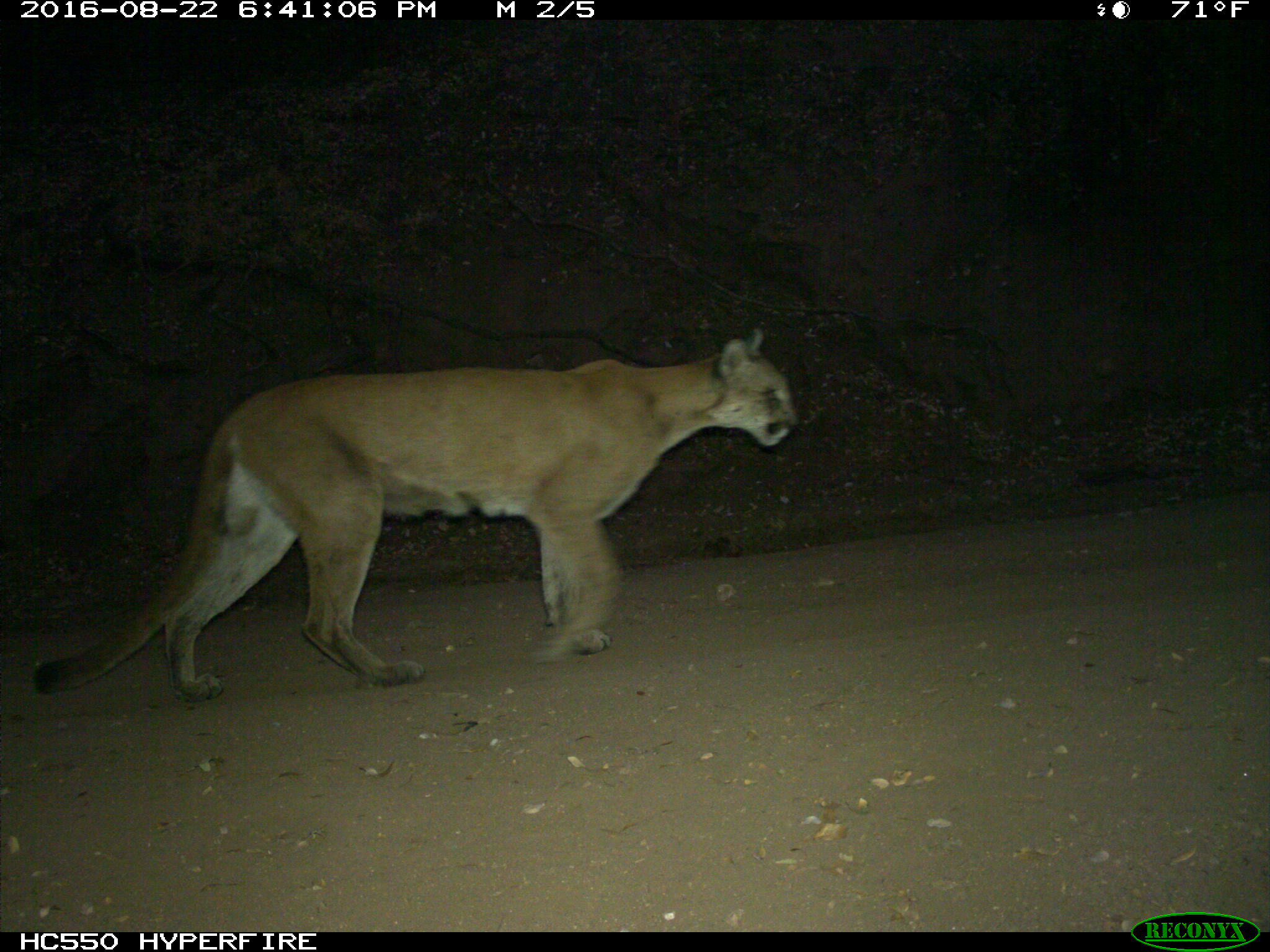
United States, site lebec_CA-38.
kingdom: Animalia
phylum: Chordata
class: Mammalia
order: Carnivora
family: Felidae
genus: Puma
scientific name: Puma concolor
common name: mountain lion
Puma concolor (mountain lion).